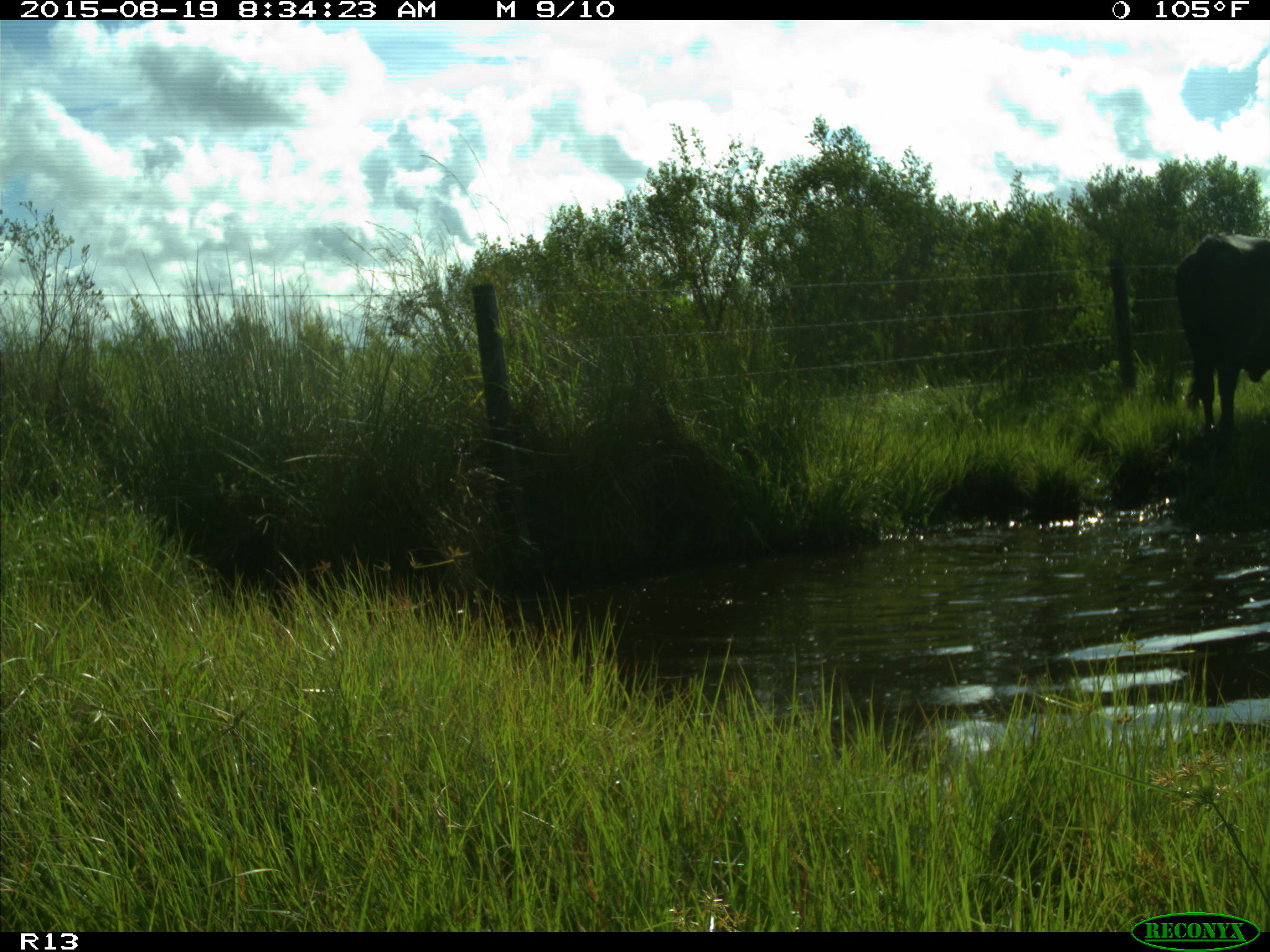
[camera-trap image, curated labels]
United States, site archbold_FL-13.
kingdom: Animalia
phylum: Chordata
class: Mammalia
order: Artiodactyla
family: Bovidae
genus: Bos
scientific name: Bos taurus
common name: domestic cow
Bos taurus (domestic cow).